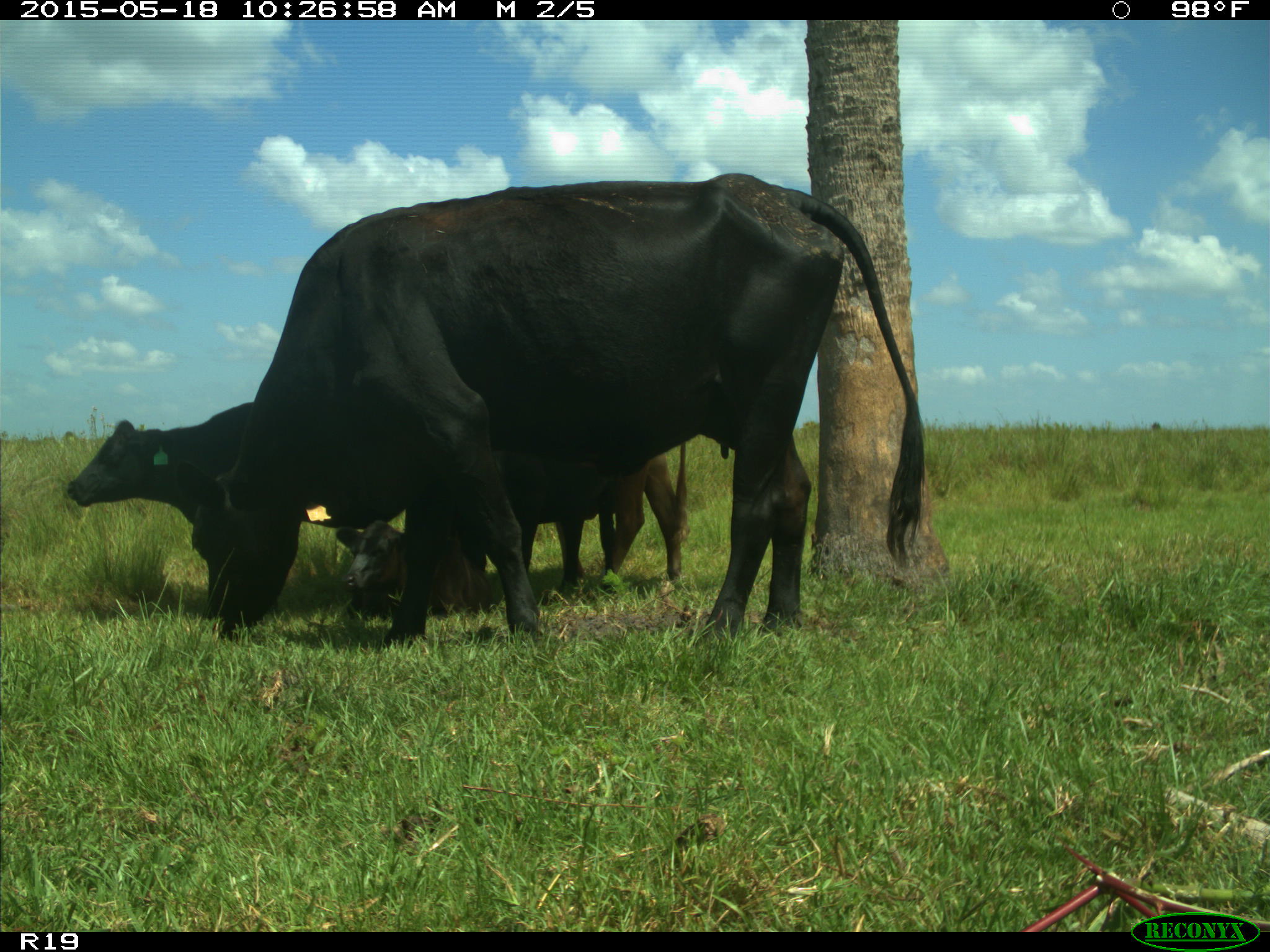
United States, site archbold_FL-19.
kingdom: Animalia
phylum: Chordata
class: Mammalia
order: Artiodactyla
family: Bovidae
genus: Bos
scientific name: Bos taurus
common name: domestic cow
Bos taurus (domestic cow).